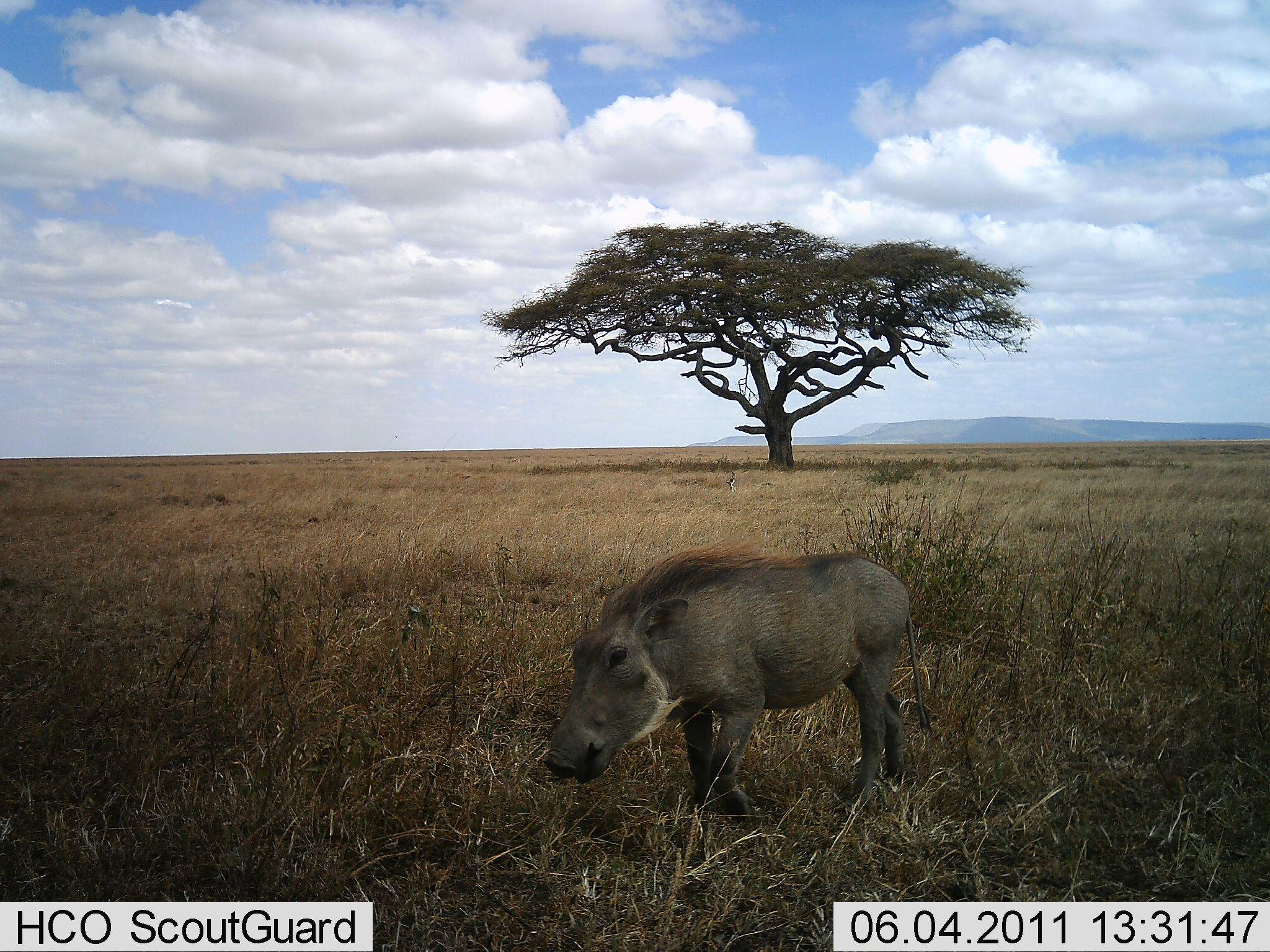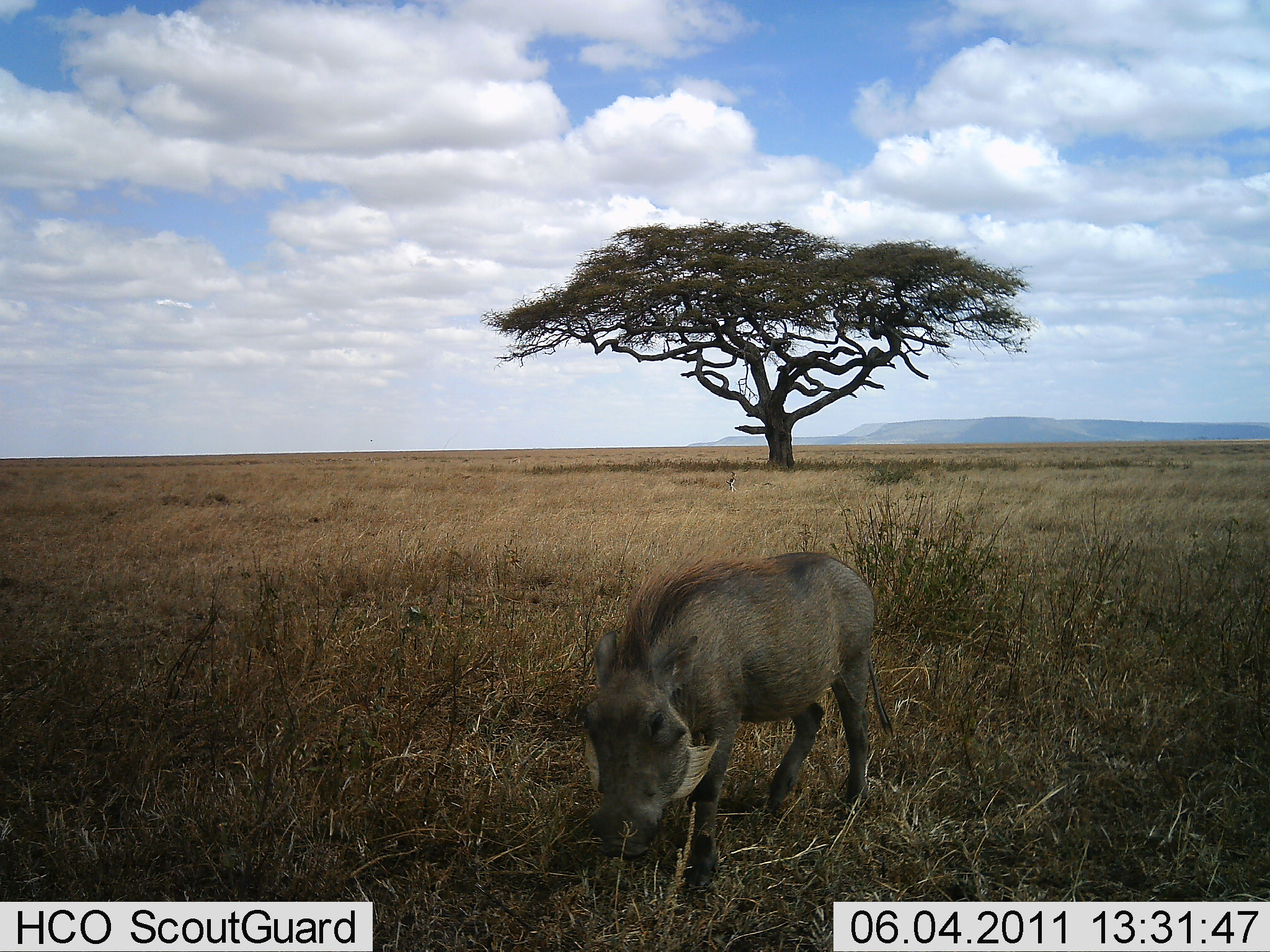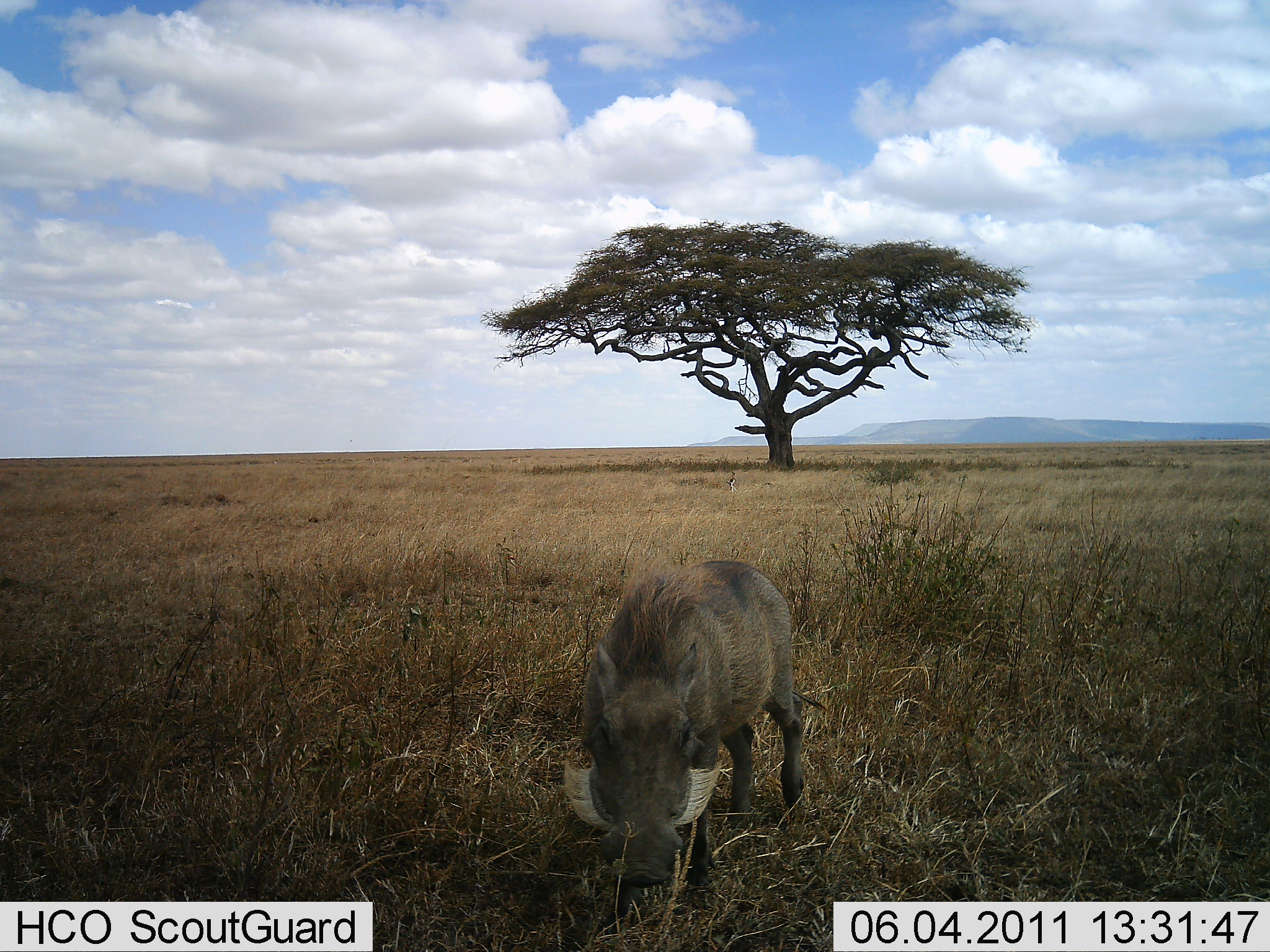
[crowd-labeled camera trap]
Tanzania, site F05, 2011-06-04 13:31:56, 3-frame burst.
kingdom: Animalia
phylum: Chordata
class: Mammalia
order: Artiodactyla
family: Suidae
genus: Phacochoerus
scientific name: Phacochoerus africanus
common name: warthog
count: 1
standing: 0%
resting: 0%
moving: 90%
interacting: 0%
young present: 0%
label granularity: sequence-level